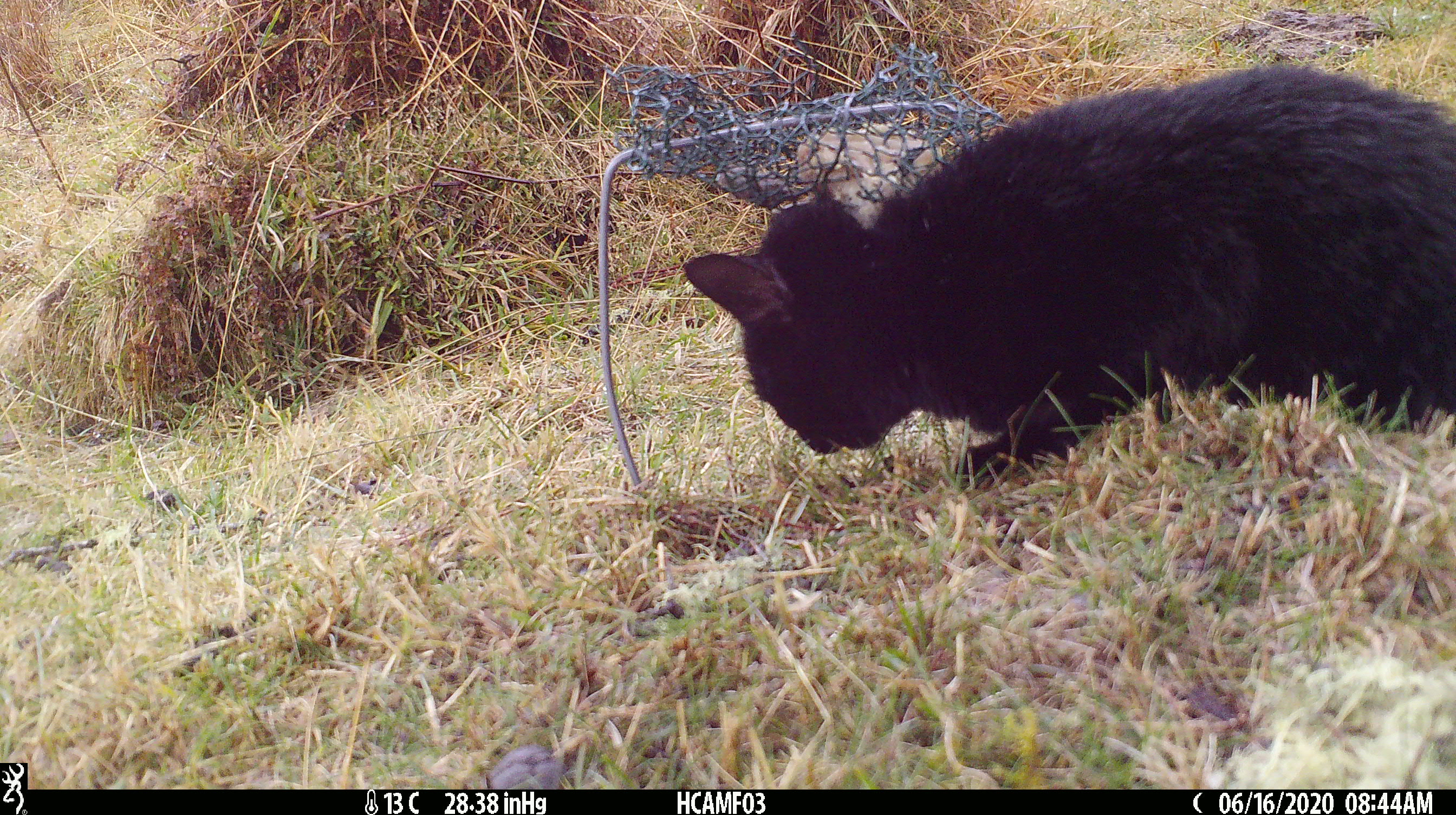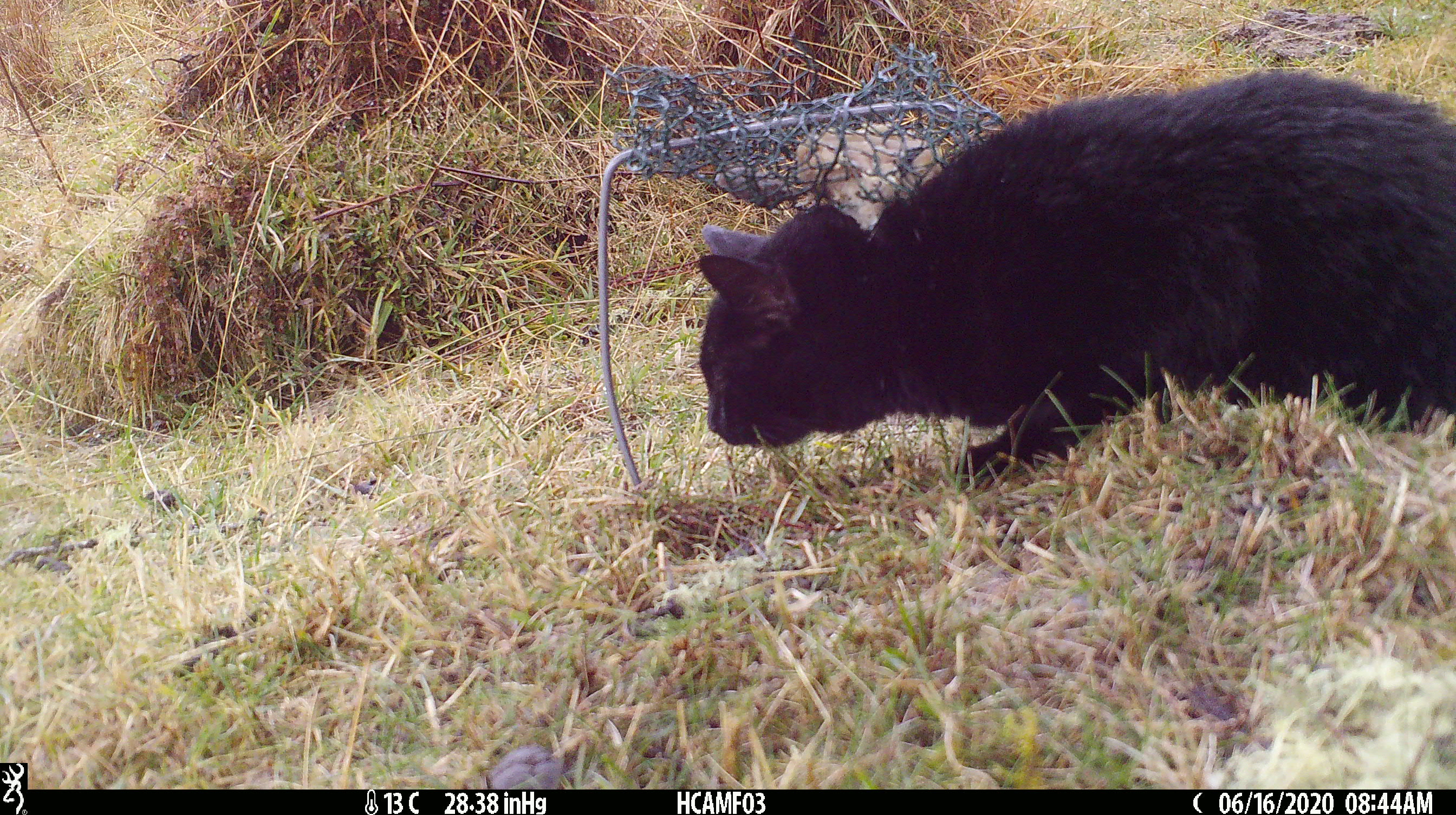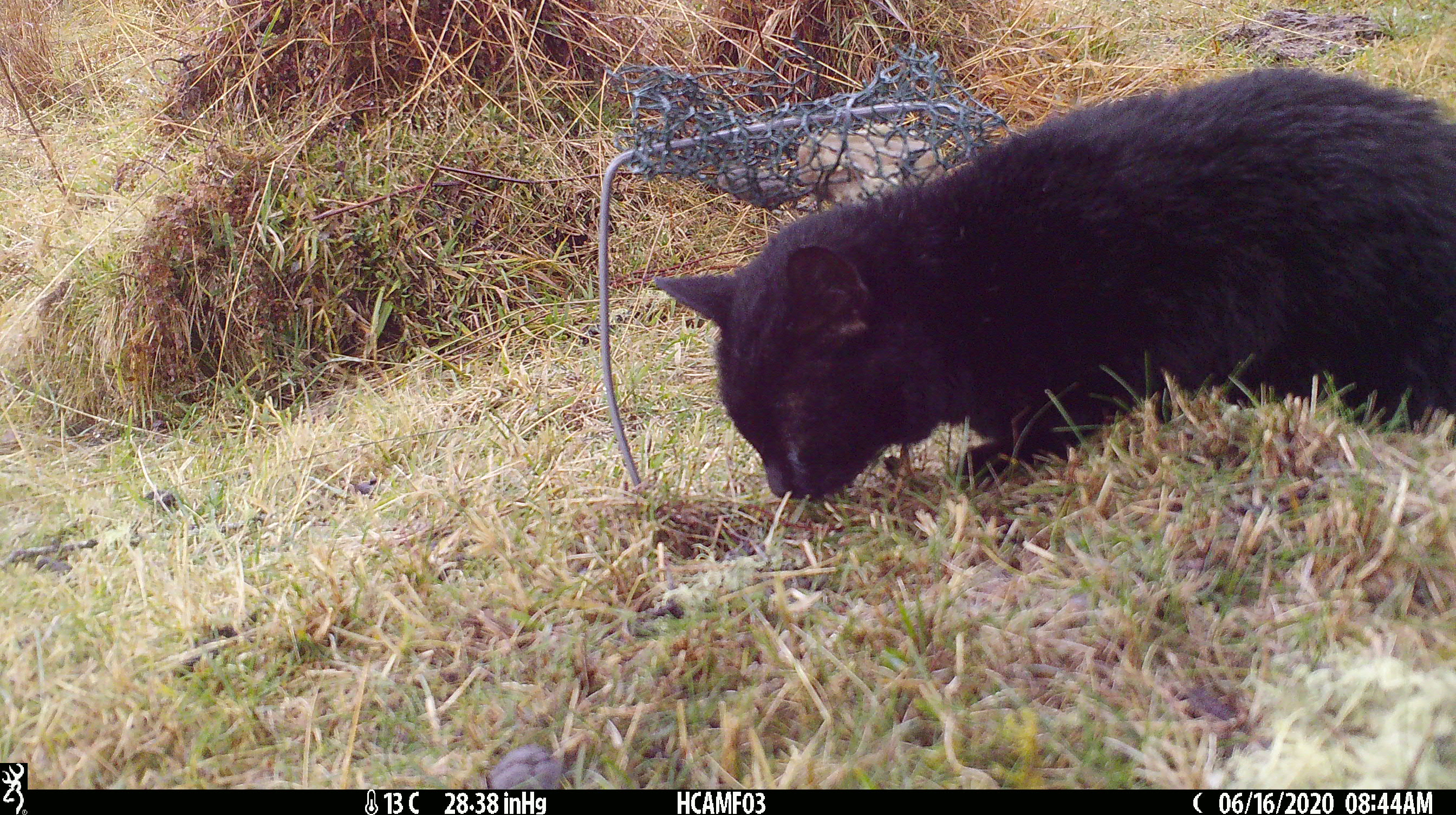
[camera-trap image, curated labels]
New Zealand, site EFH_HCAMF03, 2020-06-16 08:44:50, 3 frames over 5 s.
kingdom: Animalia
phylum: Chordata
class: Mammalia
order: Carnivora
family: Felidae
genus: Felis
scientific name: Felis catus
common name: domestic cat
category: cat